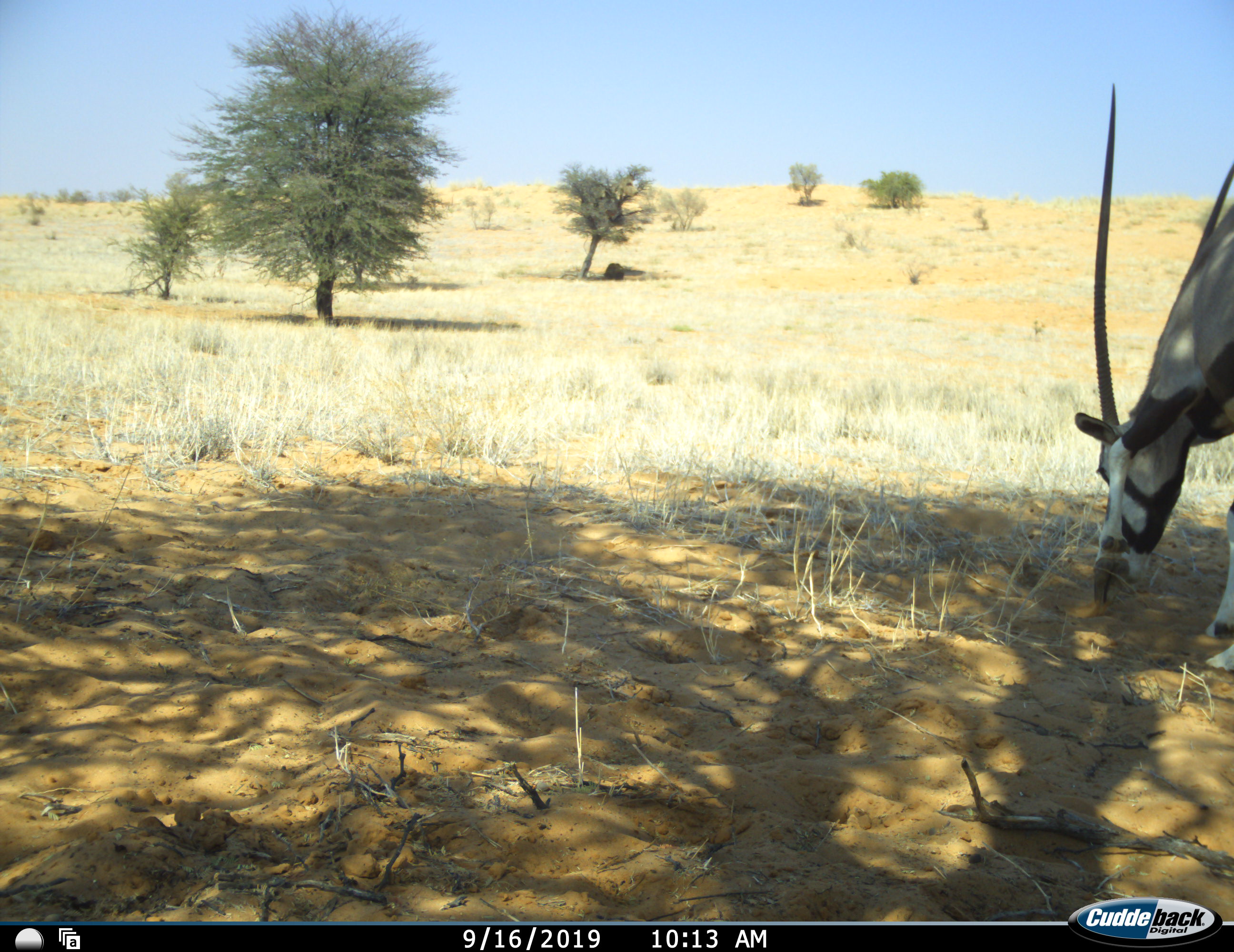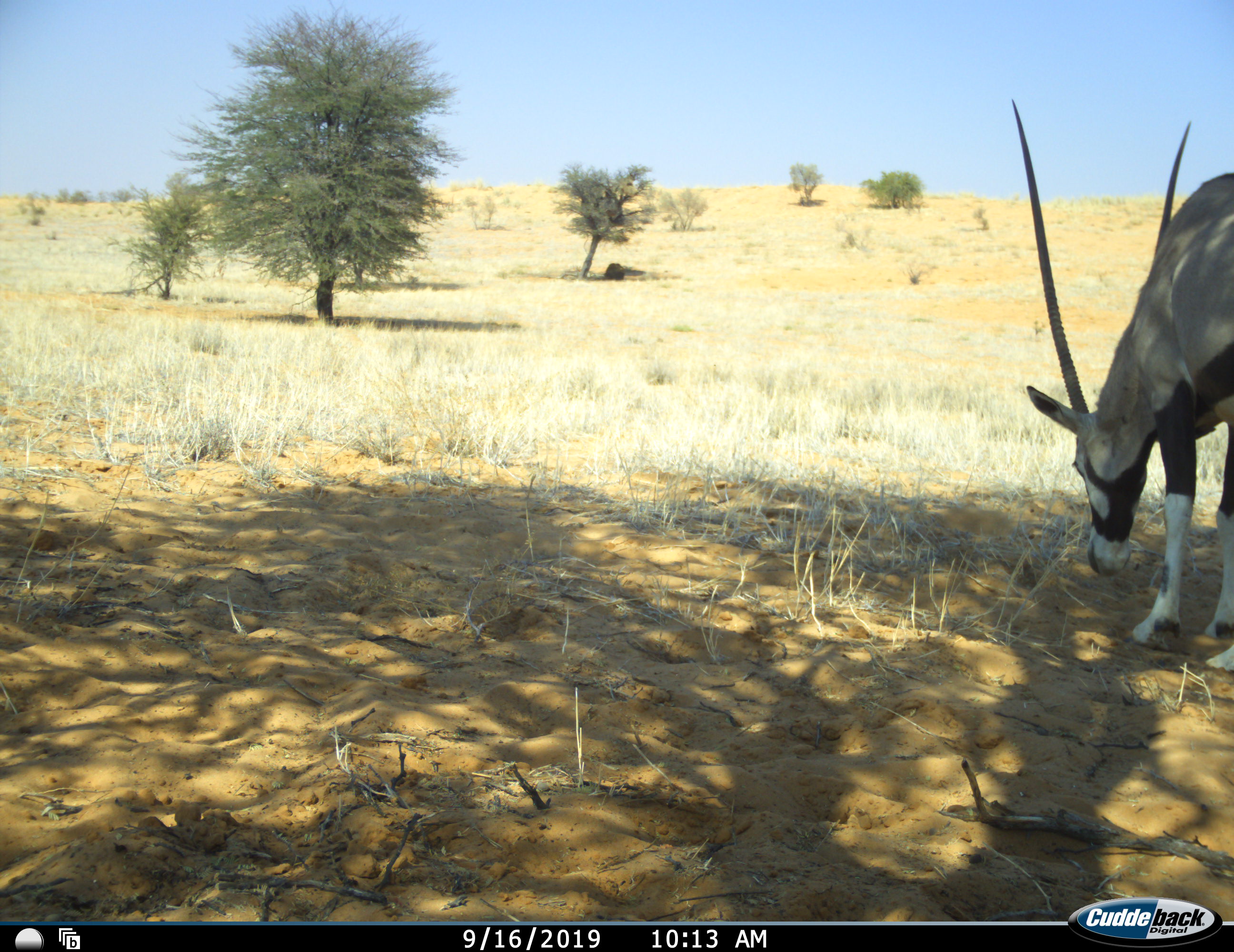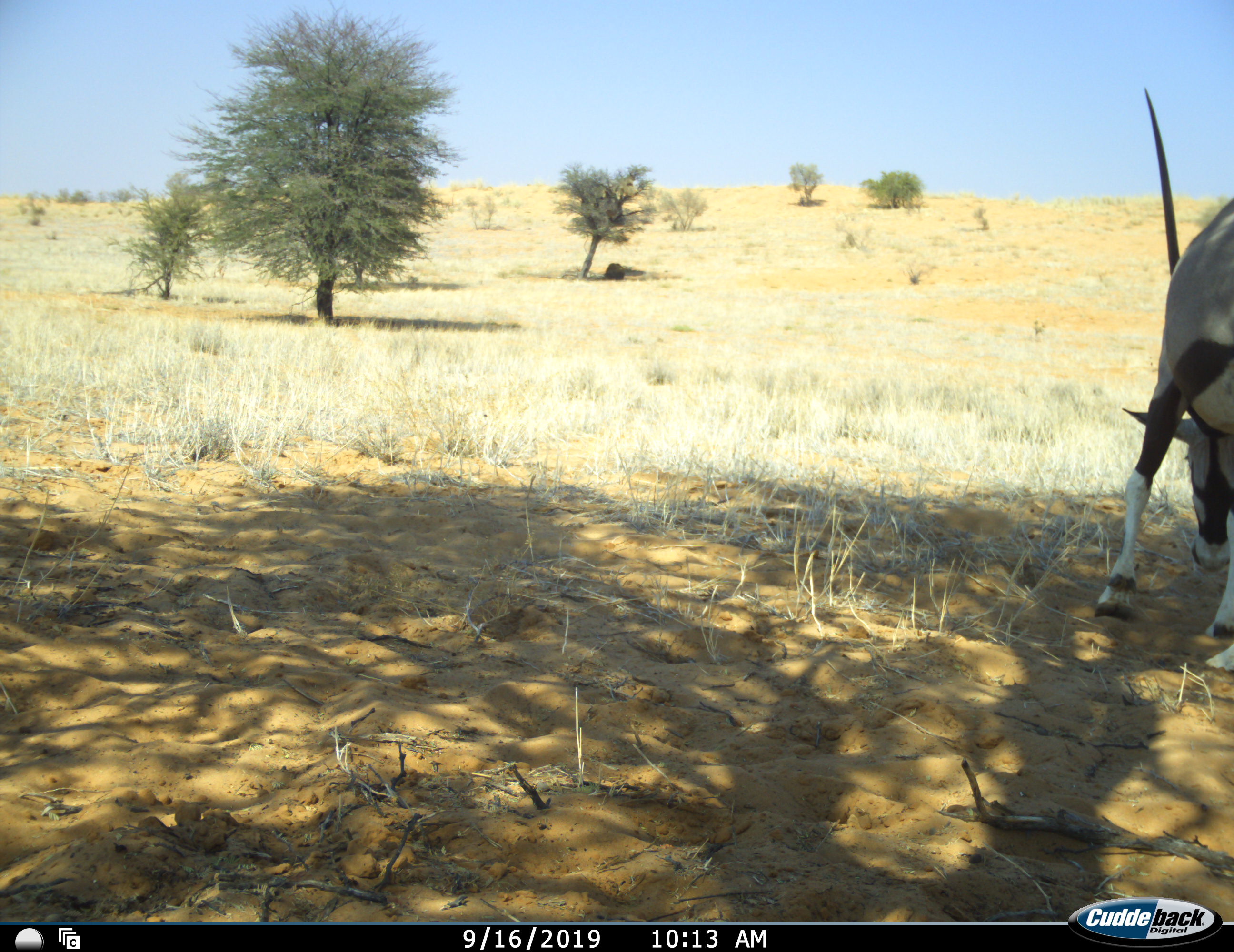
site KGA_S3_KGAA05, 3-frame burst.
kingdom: Animalia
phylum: Chordata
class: Mammalia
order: Artiodactyla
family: Bovidae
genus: Oryx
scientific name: Oryx gazella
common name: gemsbok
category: oryx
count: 1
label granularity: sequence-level